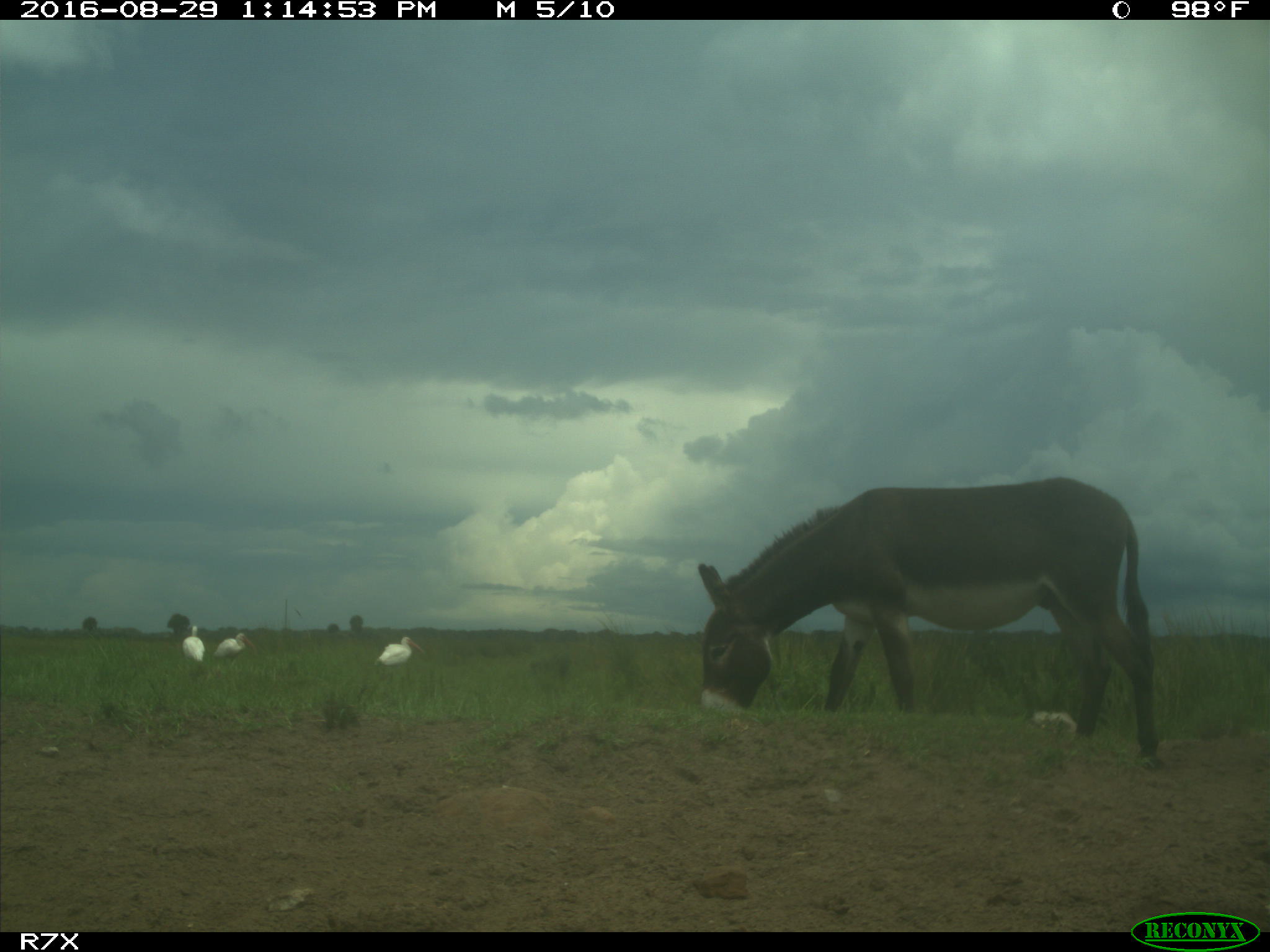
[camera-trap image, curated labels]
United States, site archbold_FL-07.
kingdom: Animalia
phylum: Chordata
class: Aves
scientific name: Aves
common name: birds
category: unidentified bird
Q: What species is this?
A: Unidentified bird (birds) (Aves).